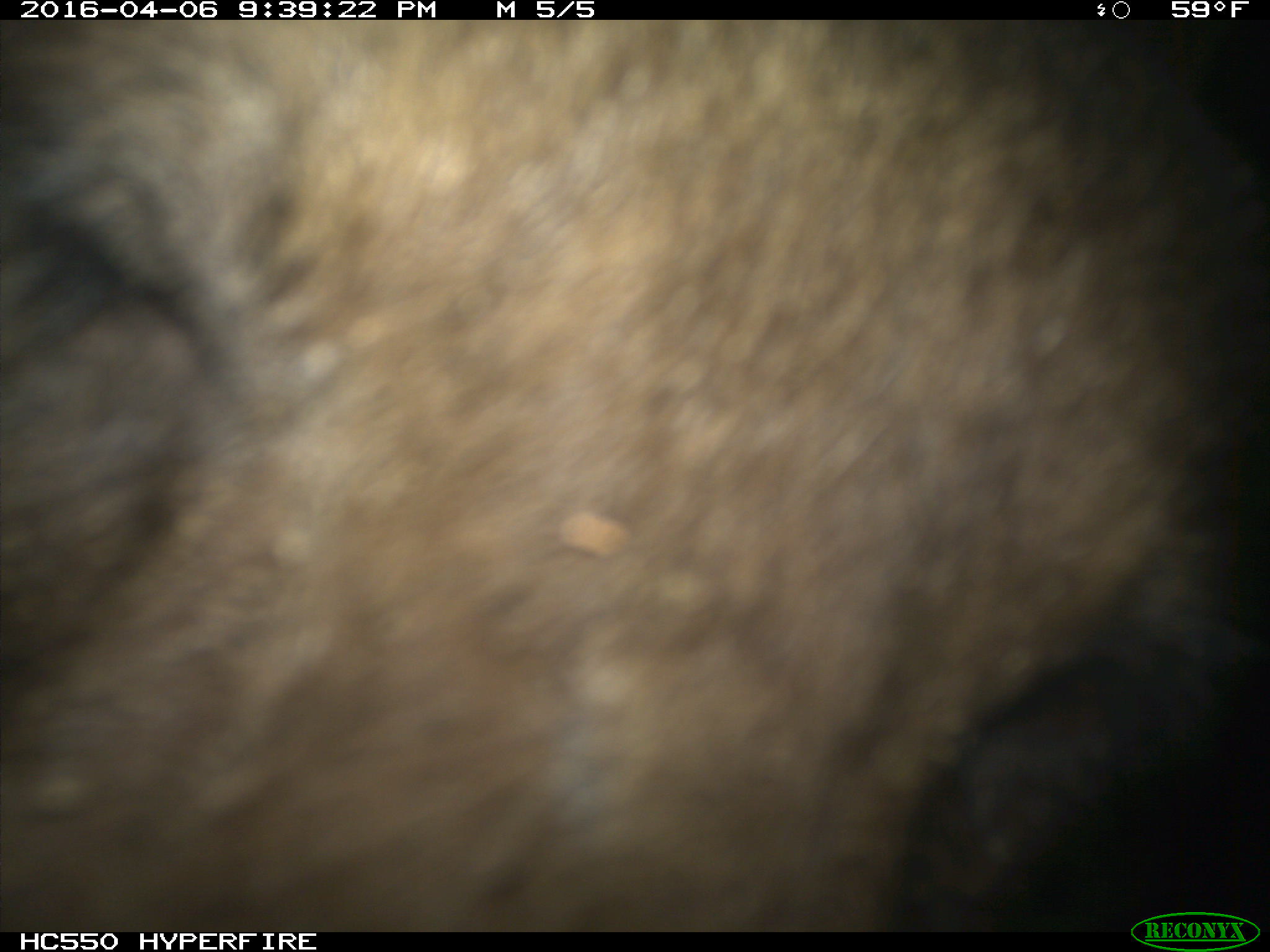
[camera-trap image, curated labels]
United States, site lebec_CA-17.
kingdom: Animalia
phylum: Chordata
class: Mammalia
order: Carnivora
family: Ursidae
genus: Ursus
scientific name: Ursus americanus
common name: american black bear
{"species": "Ursus americanus (american black bear)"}